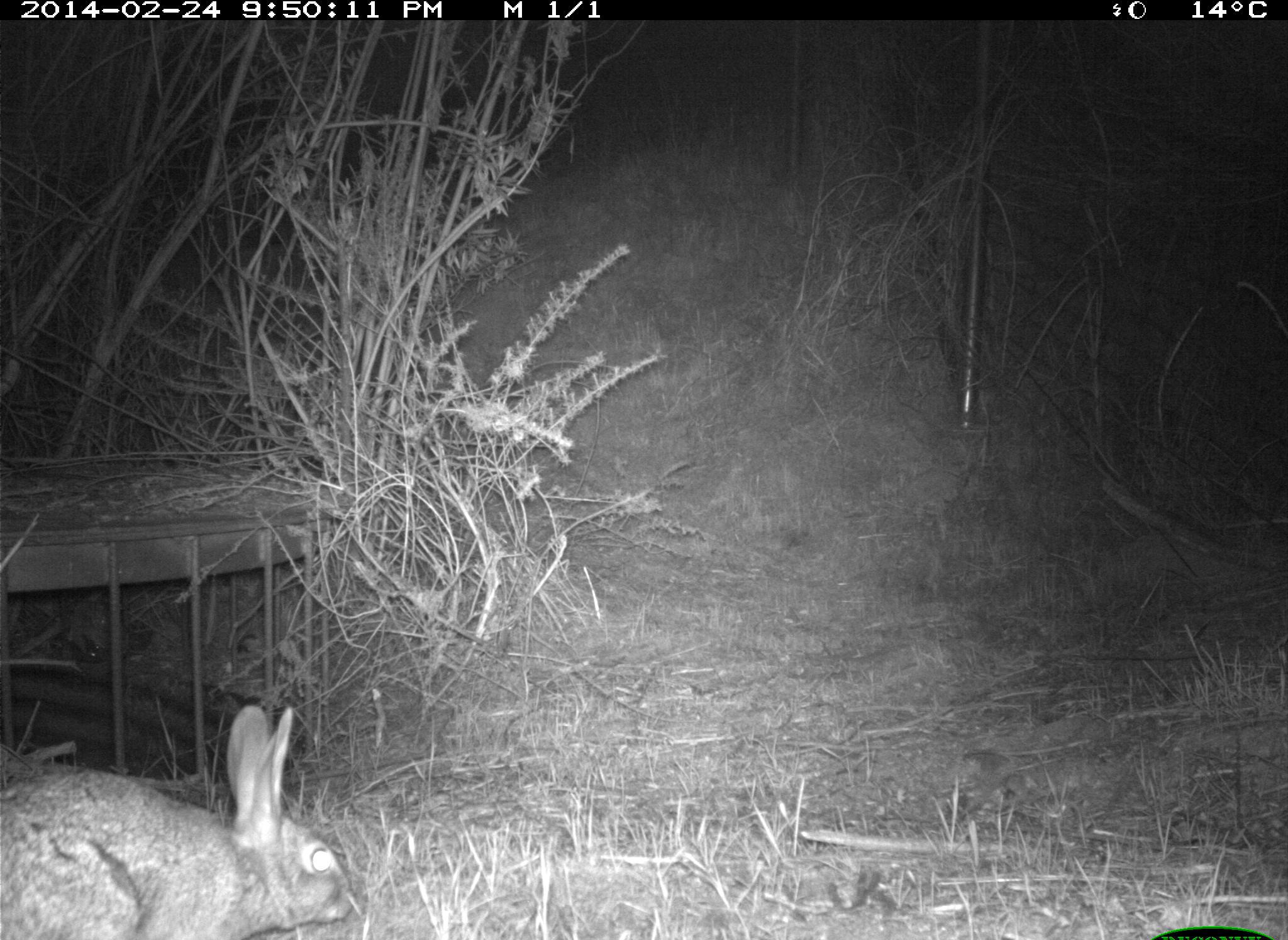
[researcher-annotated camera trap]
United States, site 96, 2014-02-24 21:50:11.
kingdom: Animalia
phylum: Chordata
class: Mammalia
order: Lagomorpha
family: Leporidae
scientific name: Leporidae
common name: rabbits and hares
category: rabbit